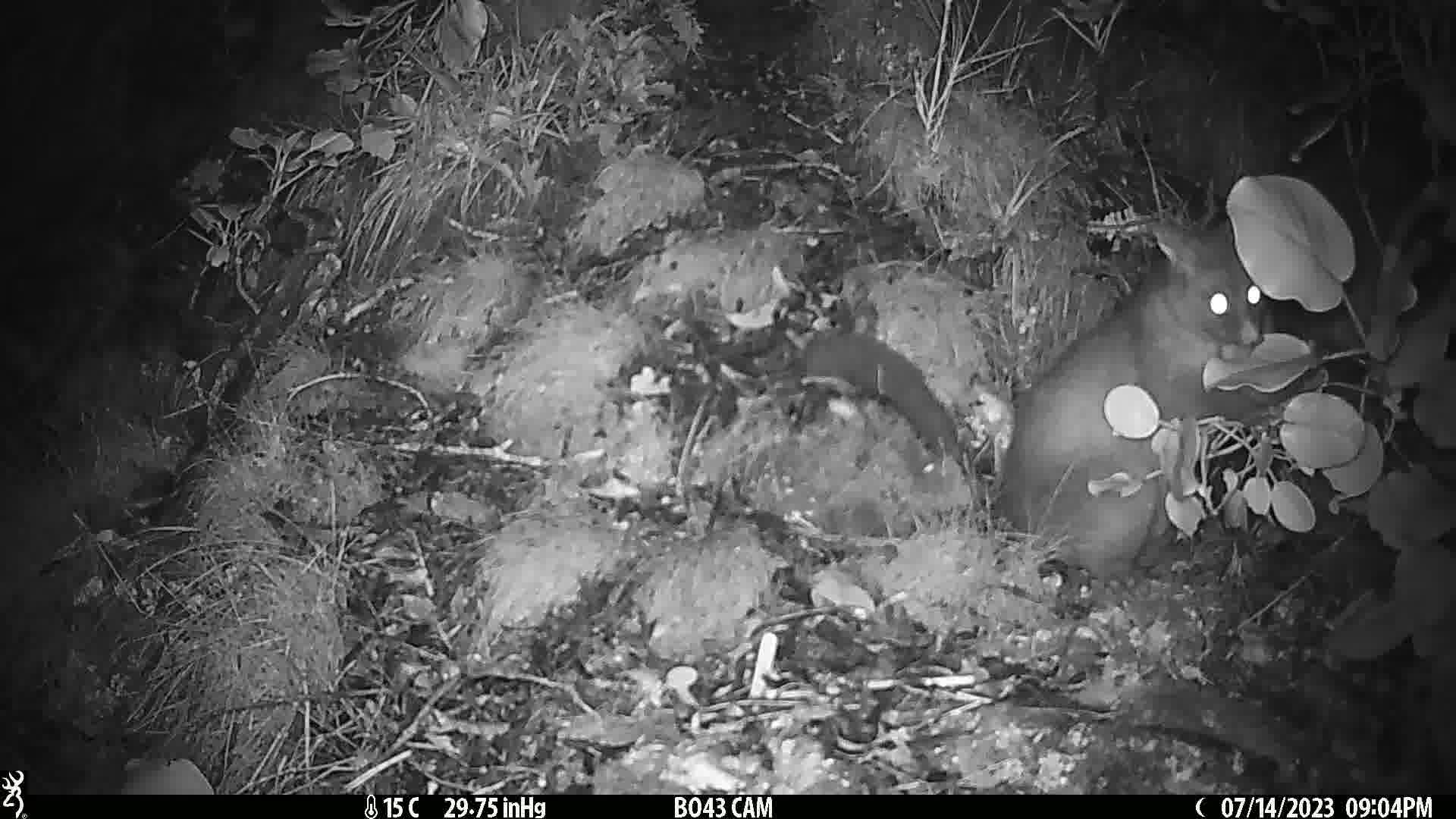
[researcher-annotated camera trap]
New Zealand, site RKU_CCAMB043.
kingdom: Animalia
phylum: Chordata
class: Mammalia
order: Diprotodontia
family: Phalangeridae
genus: Trichosurus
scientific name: Trichosurus vulpecula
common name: common brushtail possum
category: possum